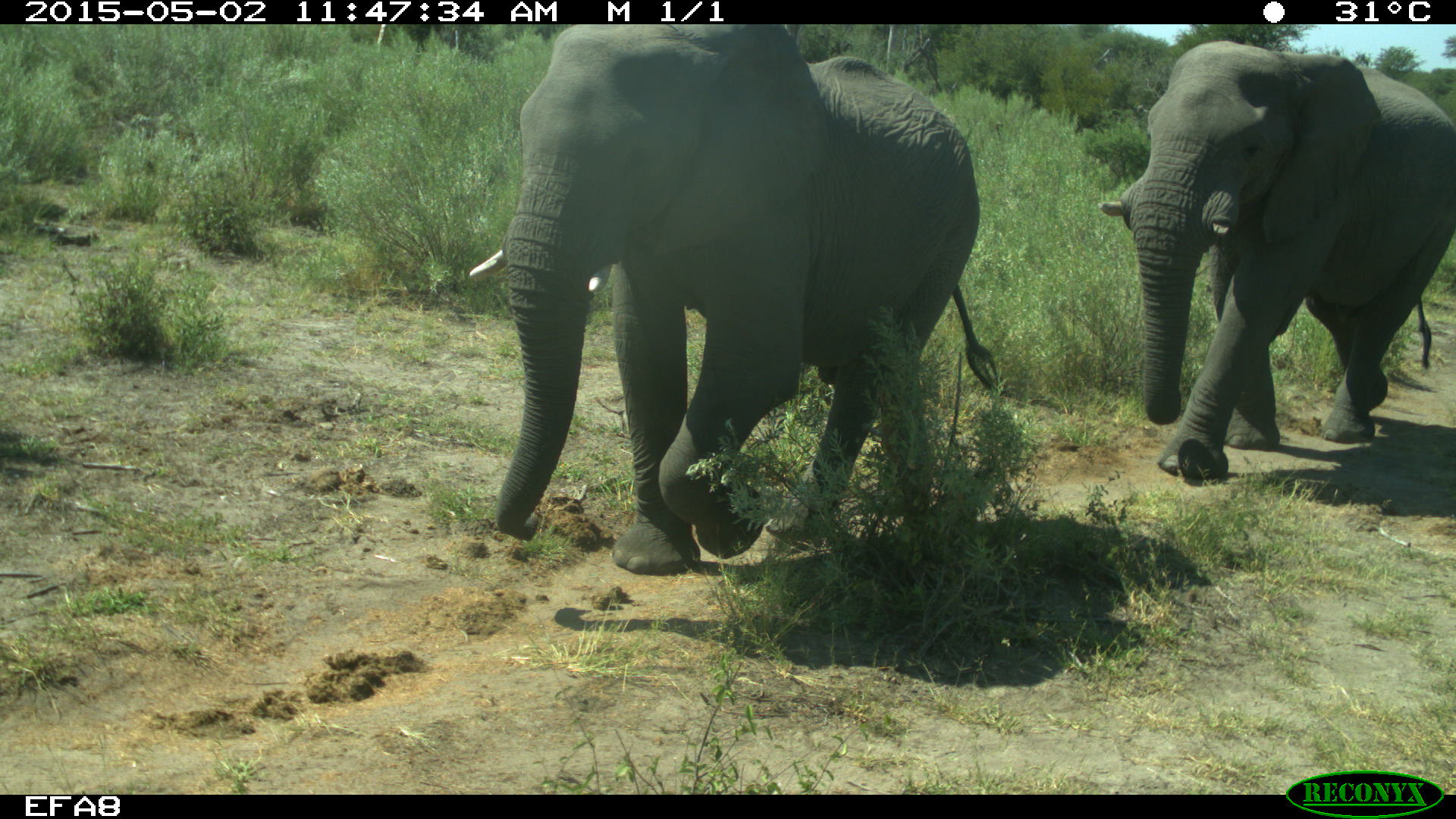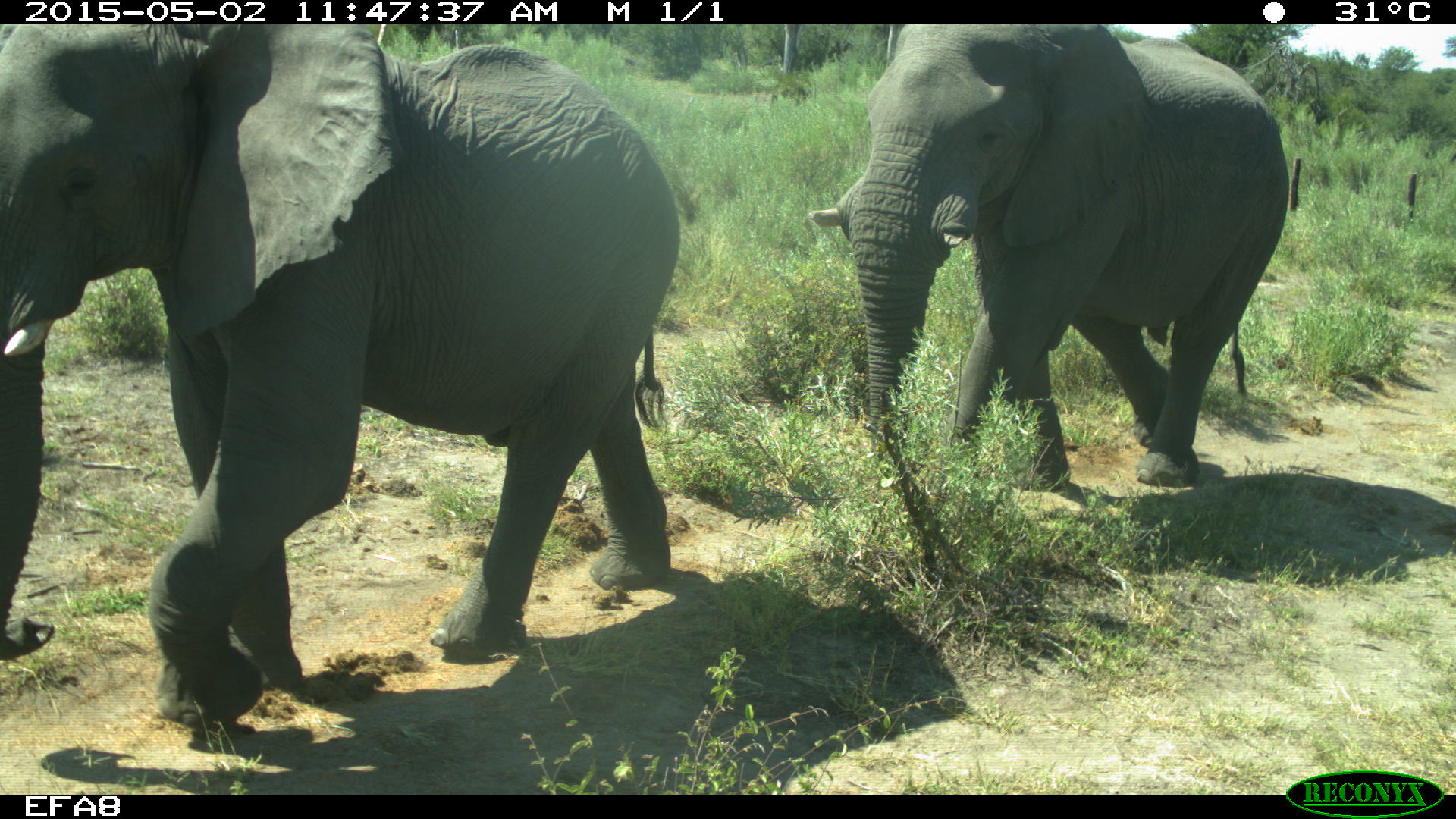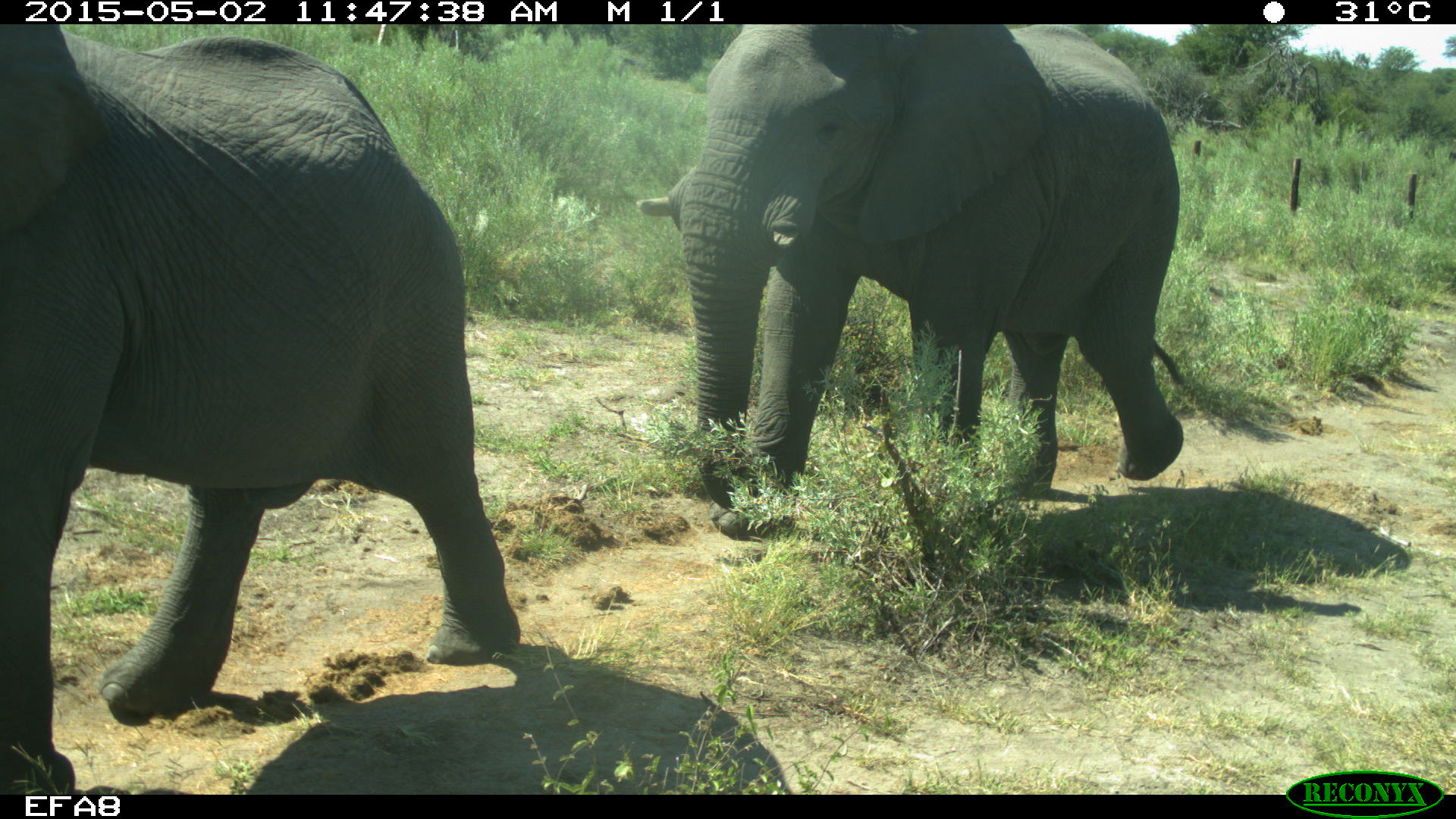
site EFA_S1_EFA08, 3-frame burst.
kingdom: Animalia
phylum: Chordata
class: Mammalia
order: Proboscidea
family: Elephantidae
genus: Loxodonta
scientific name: Loxodonta africana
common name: african bush elephant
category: elephant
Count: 2.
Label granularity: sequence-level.